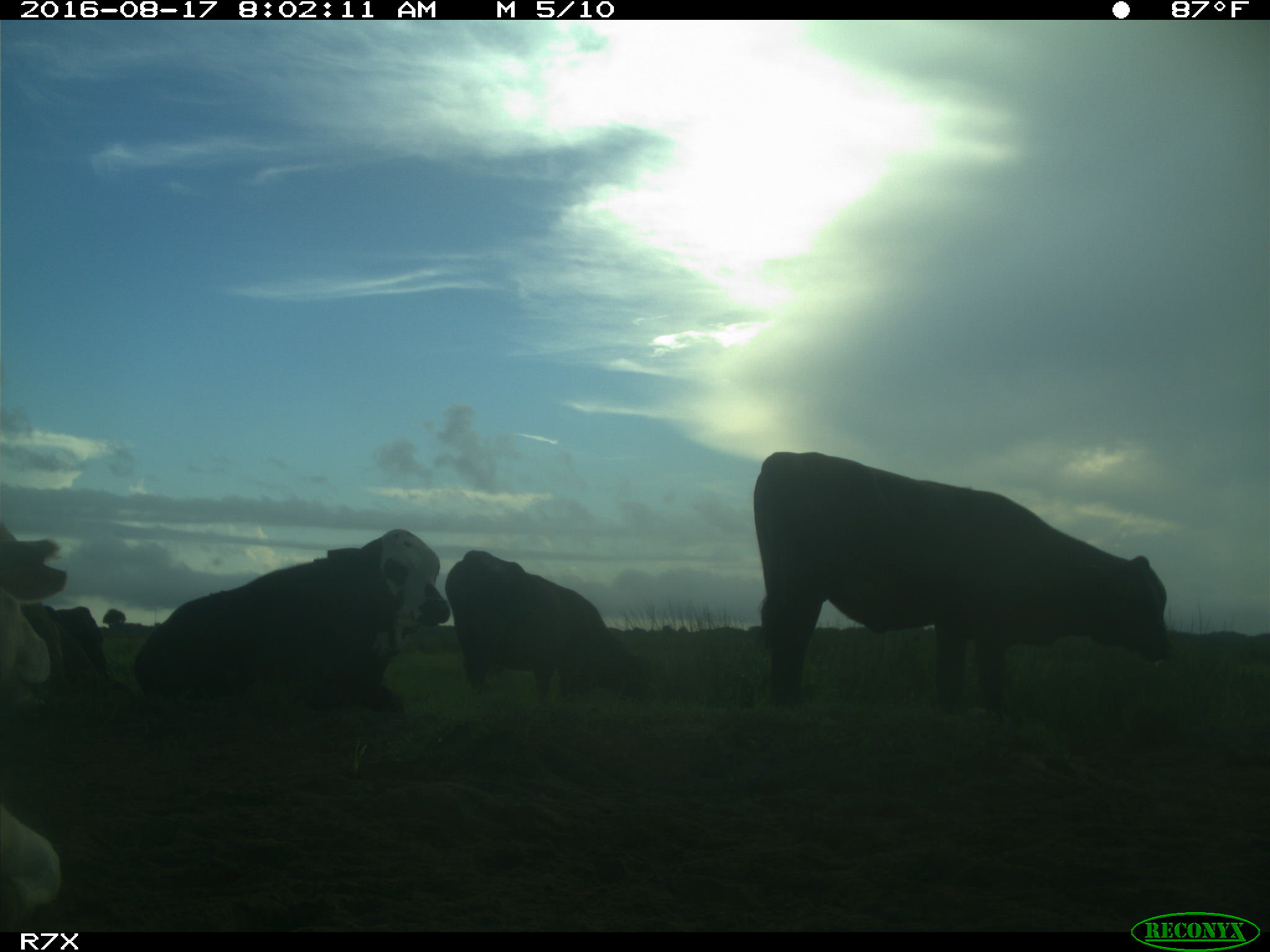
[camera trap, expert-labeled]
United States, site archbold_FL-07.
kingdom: Animalia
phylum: Chordata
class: Mammalia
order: Artiodactyla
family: Bovidae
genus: Bos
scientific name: Bos taurus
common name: domestic cow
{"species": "Bos taurus (domestic cow)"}